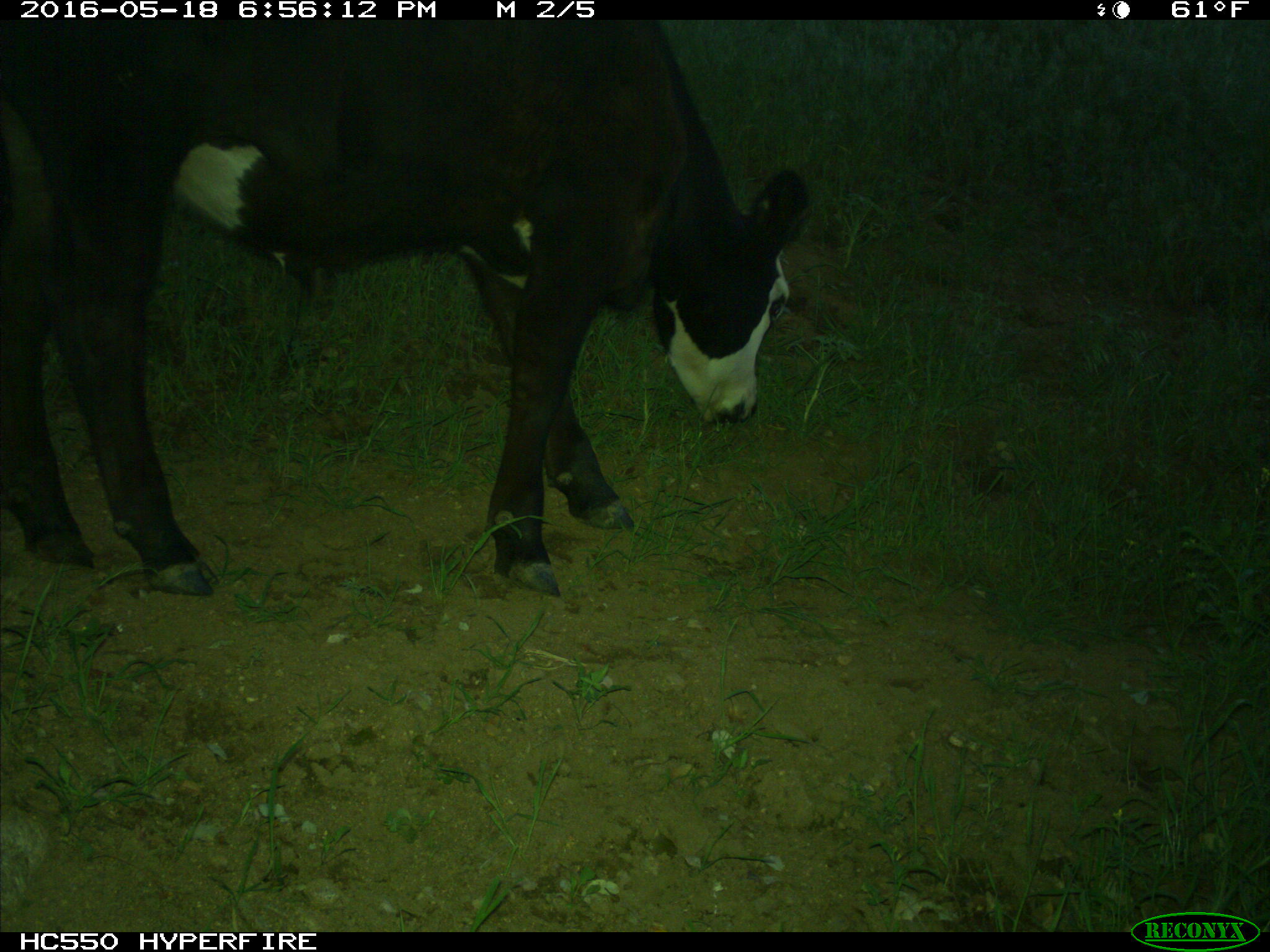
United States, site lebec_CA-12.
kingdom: Animalia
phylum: Chordata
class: Mammalia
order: Artiodactyla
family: Bovidae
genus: Bos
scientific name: Bos taurus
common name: domestic cow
Bos taurus (domestic cow).